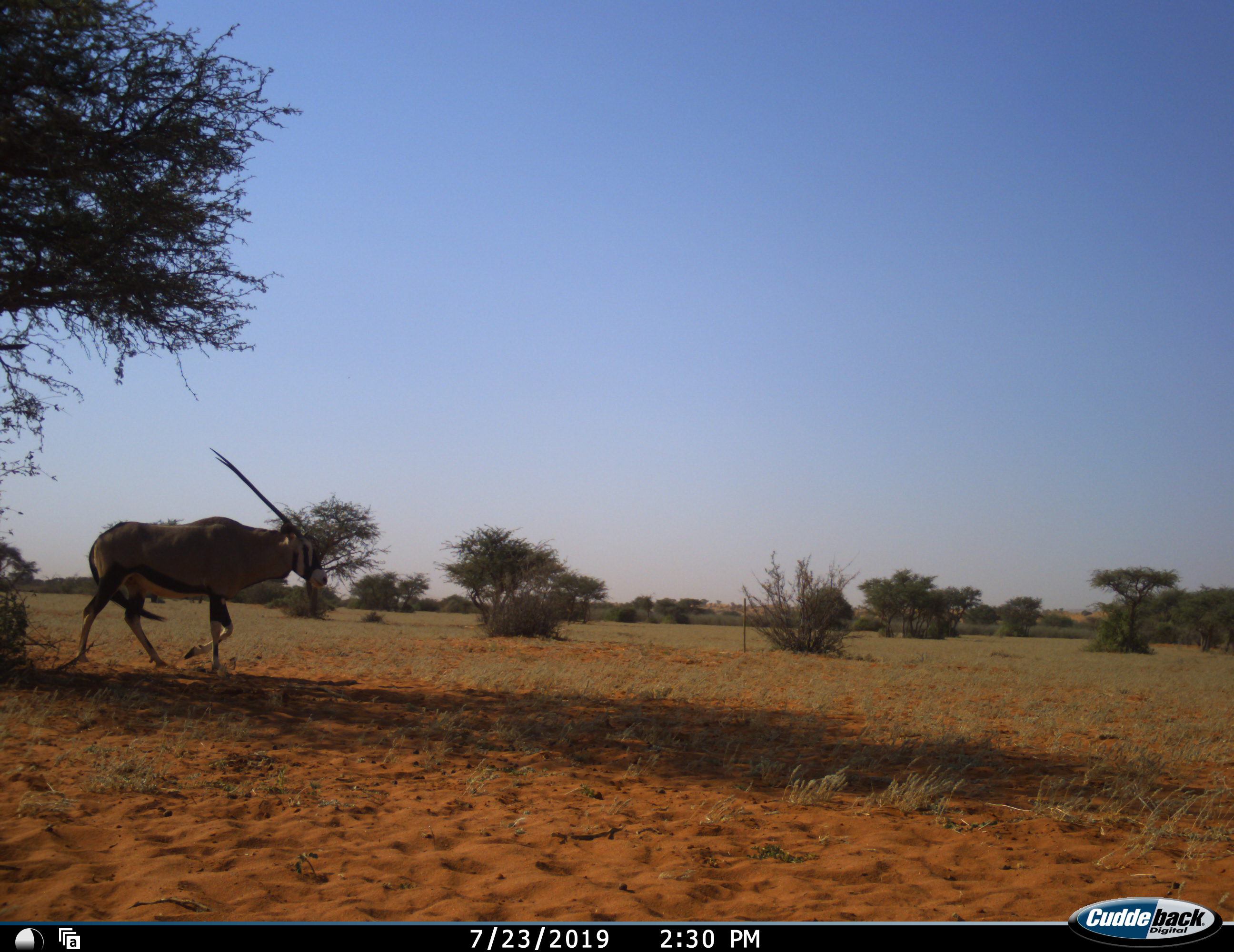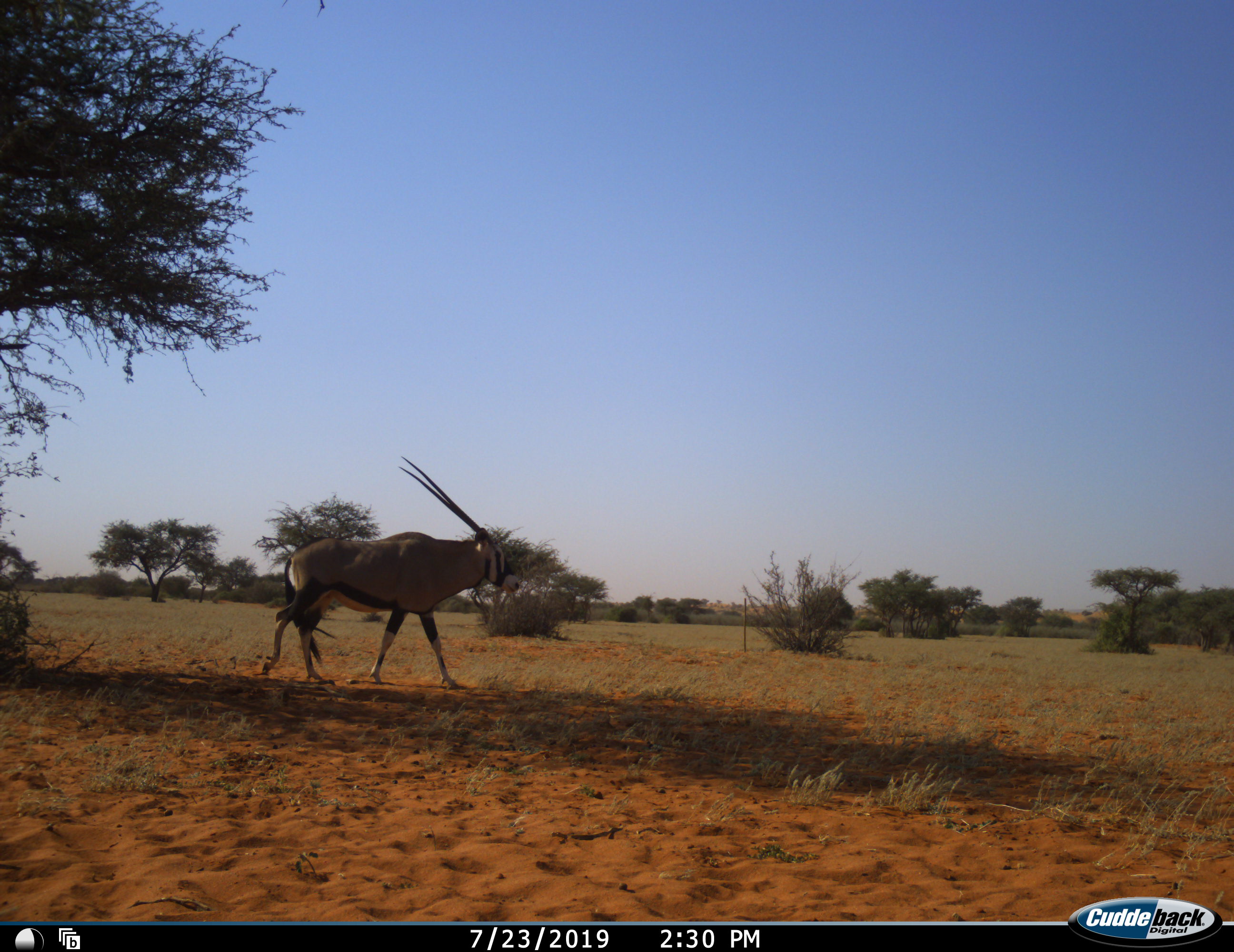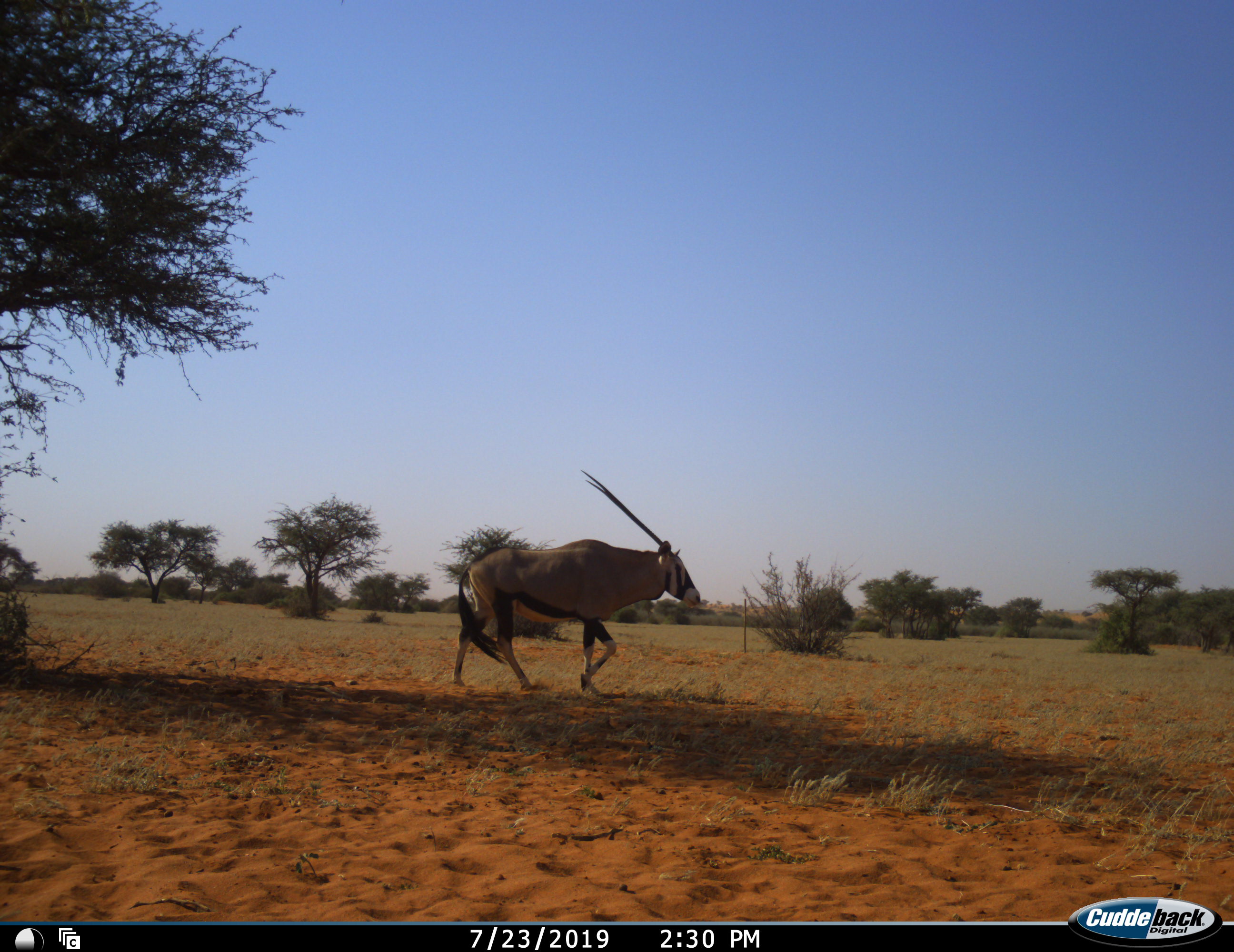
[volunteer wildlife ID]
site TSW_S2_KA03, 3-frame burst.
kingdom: Animalia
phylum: Chordata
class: Mammalia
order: Artiodactyla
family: Bovidae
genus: Oryx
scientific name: Oryx gazella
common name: gemsbok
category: oryx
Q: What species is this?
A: Oryx (gemsbok) (Oryx gazella).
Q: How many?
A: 1.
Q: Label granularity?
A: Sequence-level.